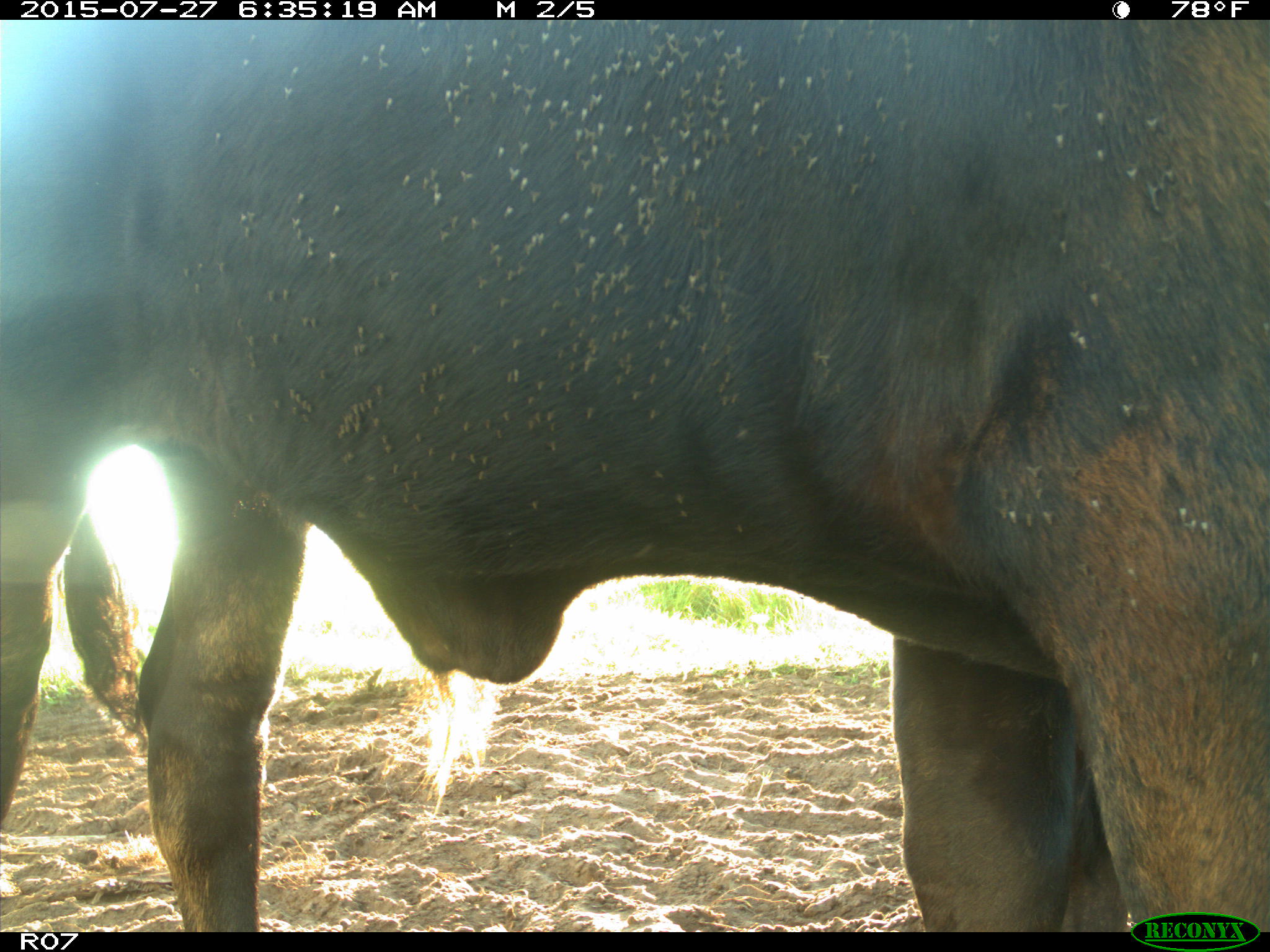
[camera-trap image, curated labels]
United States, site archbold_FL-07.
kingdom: Animalia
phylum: Chordata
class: Mammalia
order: Artiodactyla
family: Bovidae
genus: Bos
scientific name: Bos taurus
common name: domestic cow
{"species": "Bos taurus (domestic cow)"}